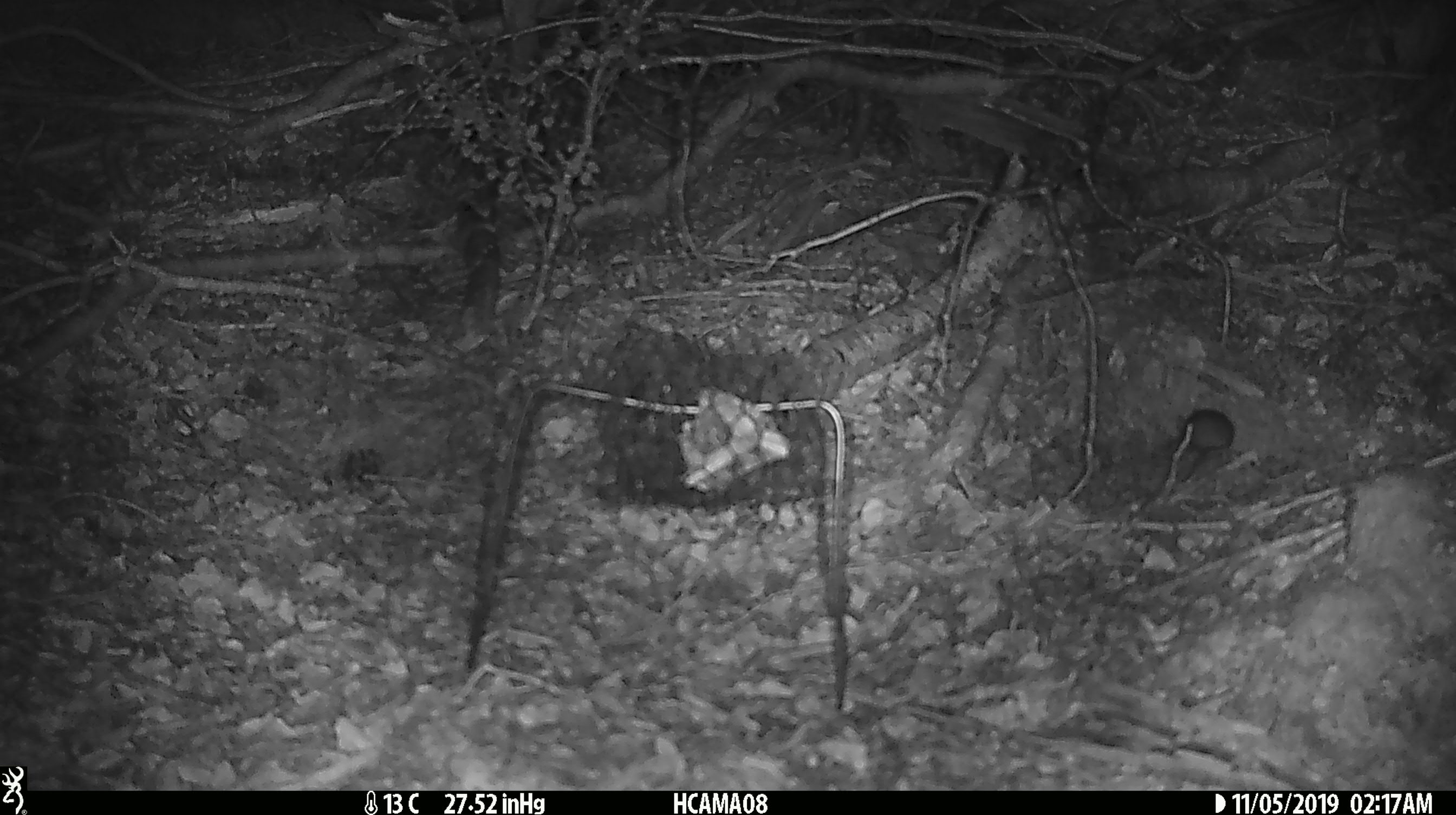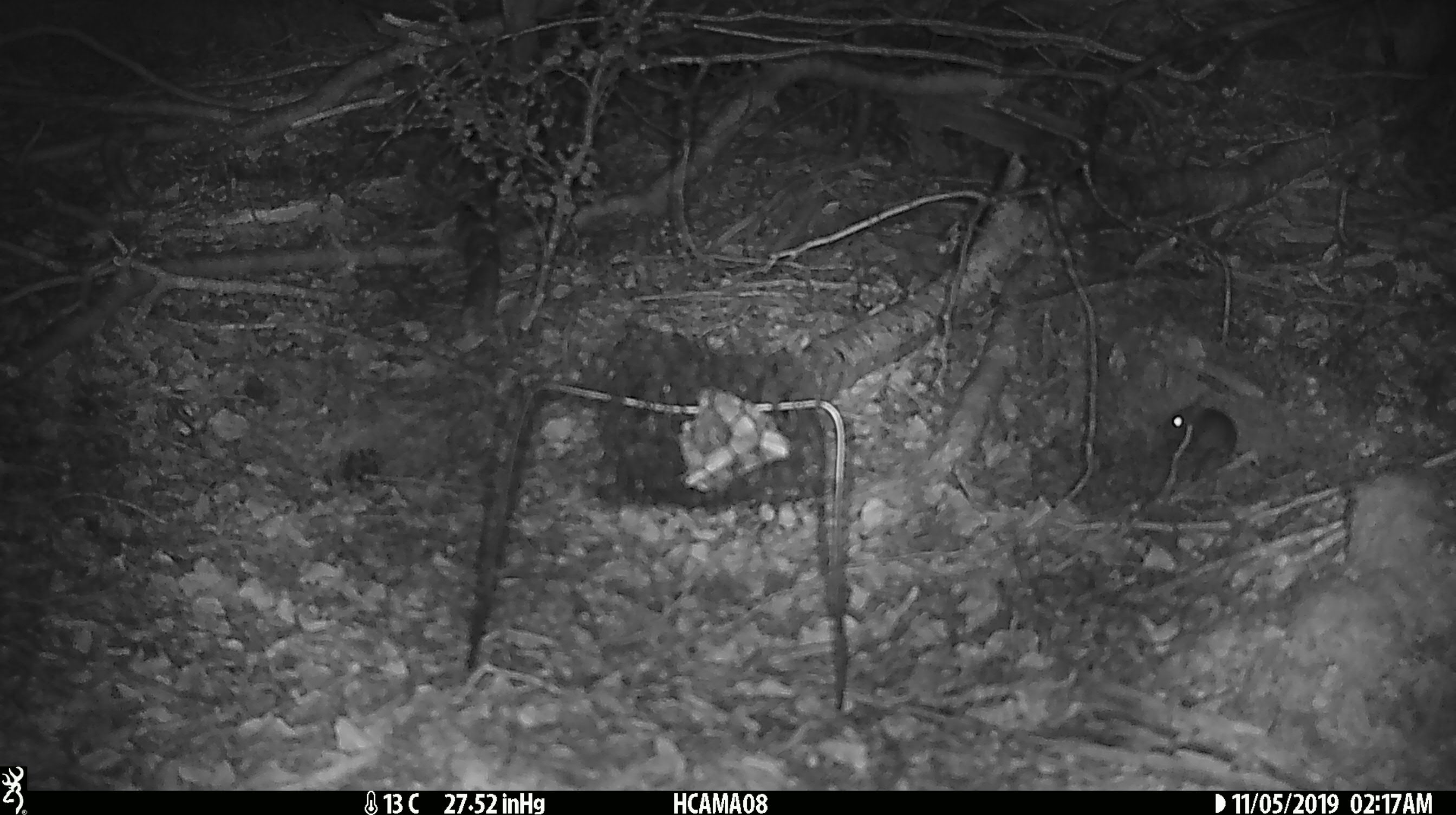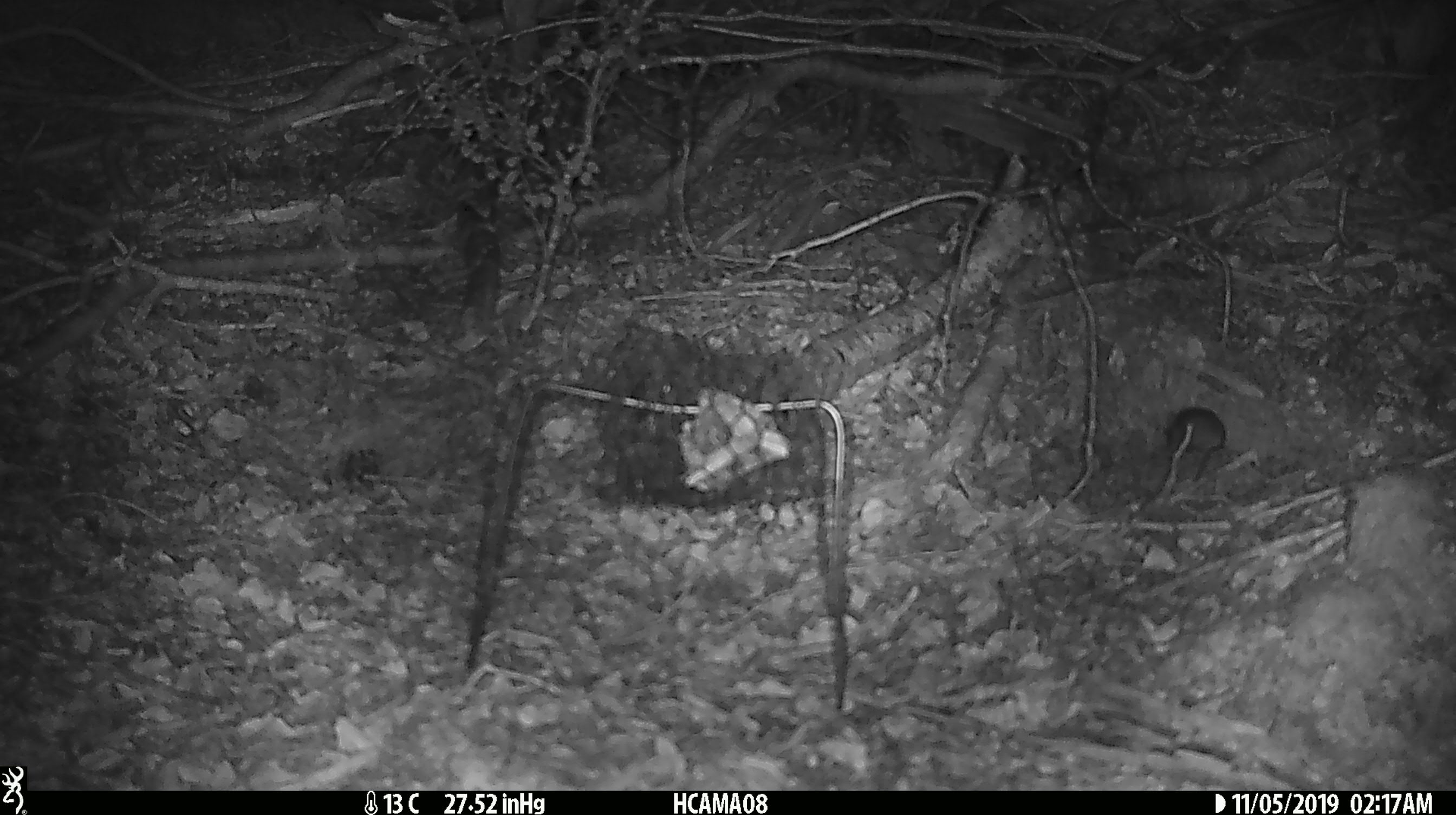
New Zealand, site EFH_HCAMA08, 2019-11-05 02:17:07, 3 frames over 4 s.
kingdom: Animalia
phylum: Chordata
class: Mammalia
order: Rodentia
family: Muridae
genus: Mus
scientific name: Mus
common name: mouse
Mouse (Mus).